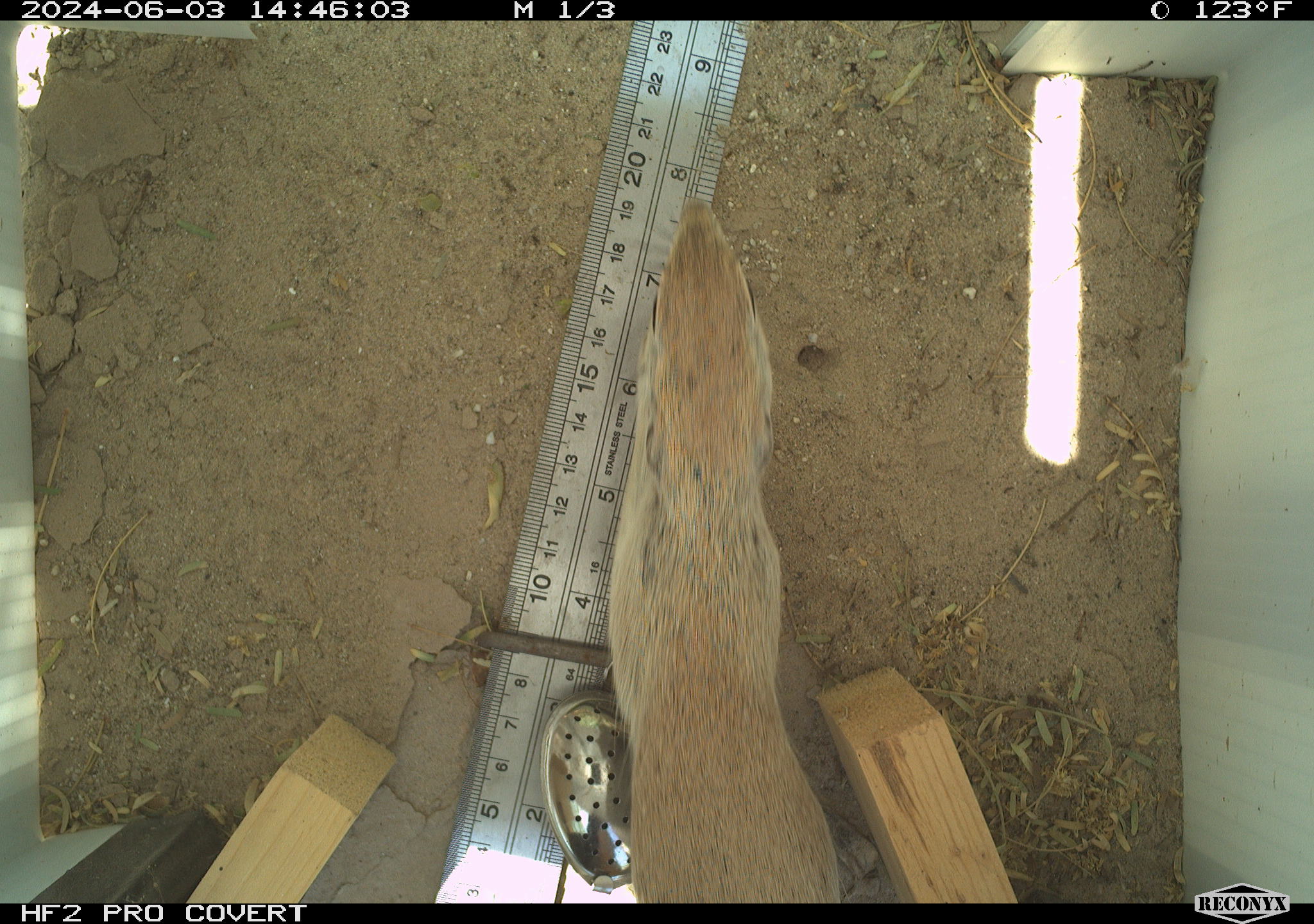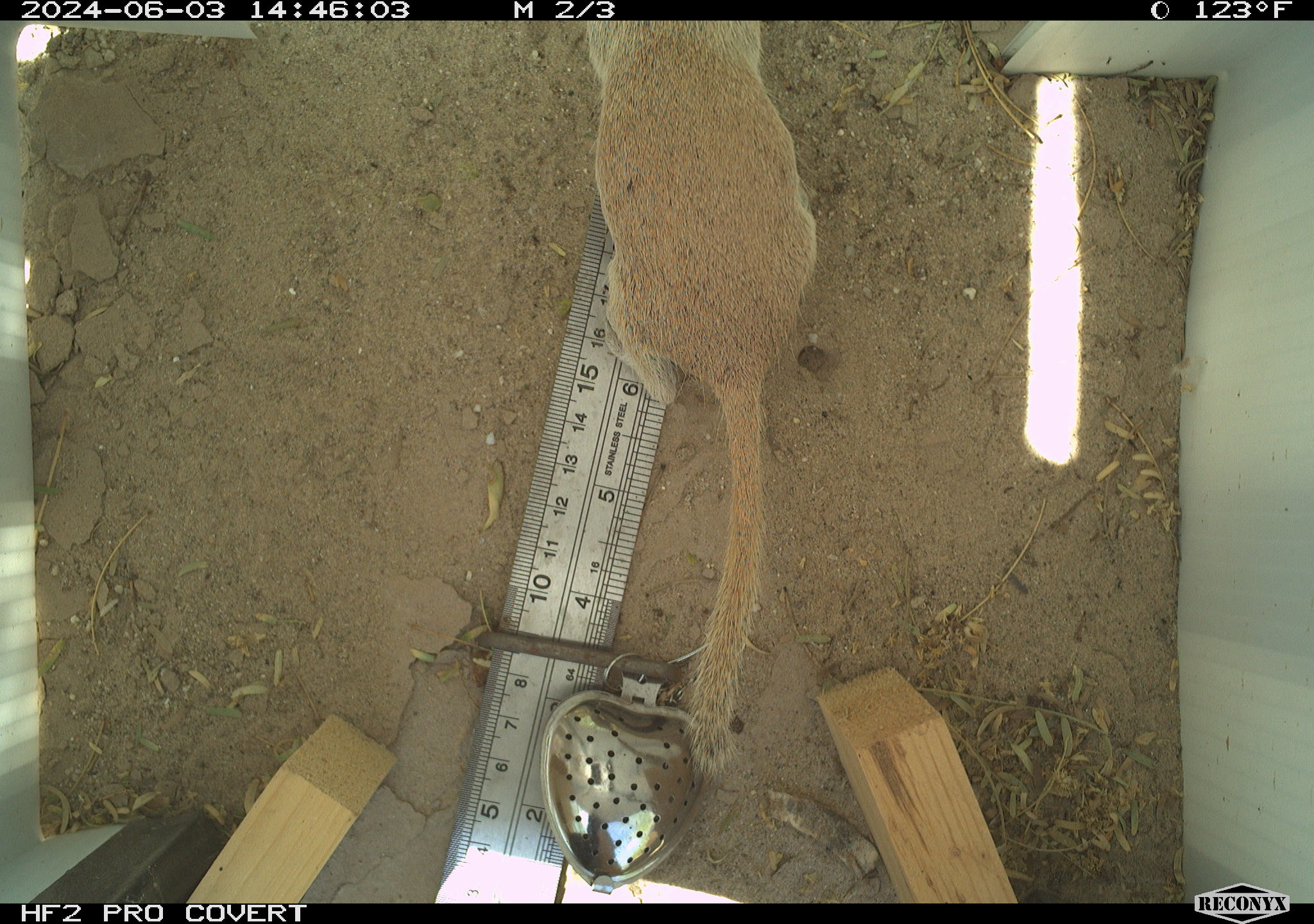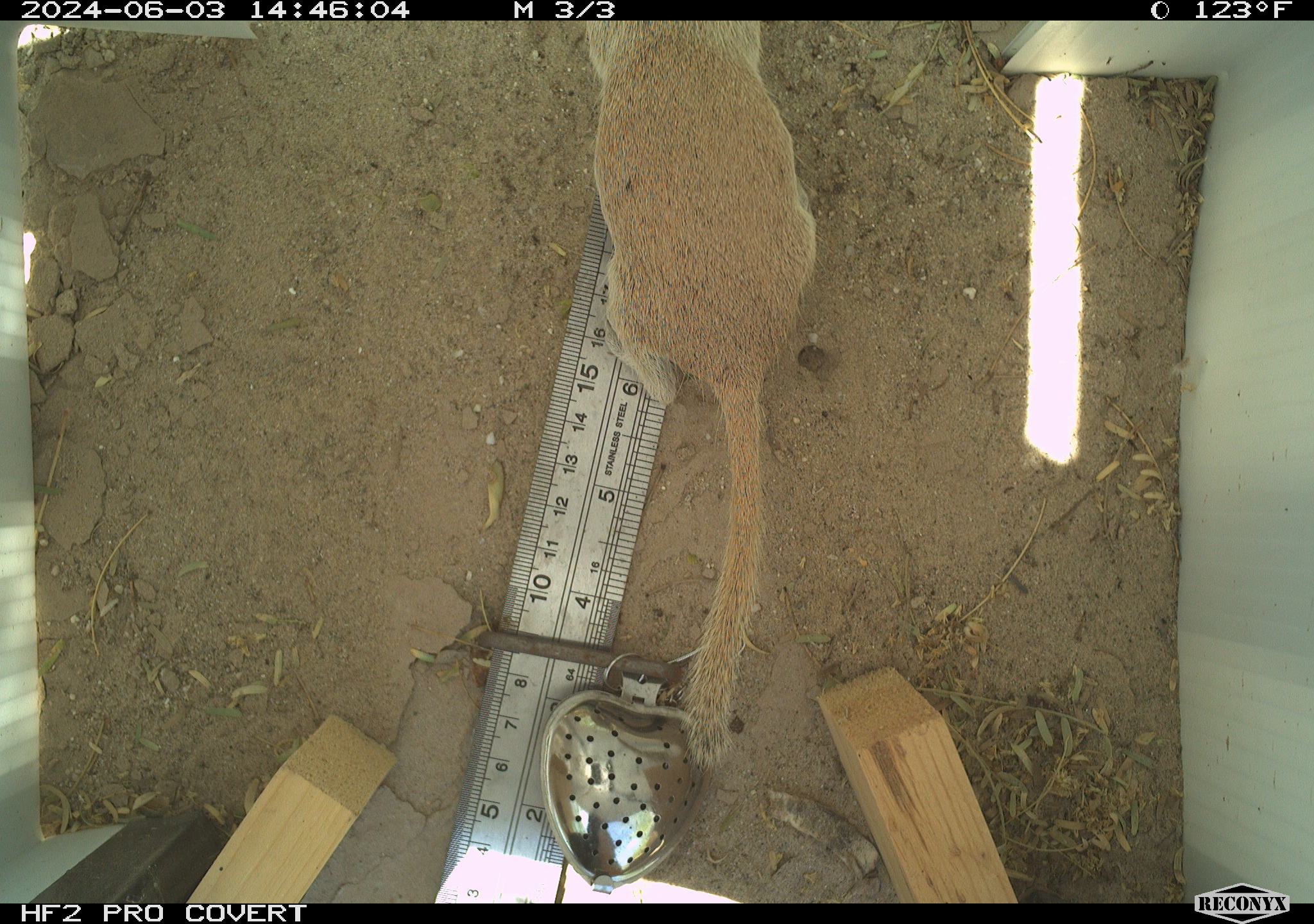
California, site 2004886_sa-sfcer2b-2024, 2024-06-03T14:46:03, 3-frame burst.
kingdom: Animalia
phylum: Chordata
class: Mammalia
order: Rodentia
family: Sciuridae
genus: Xerospermophilus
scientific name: Xerospermophilus tereticaudus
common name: round-tailed ground squirrel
Round-tailed ground squirrel (Xerospermophilus tereticaudus).